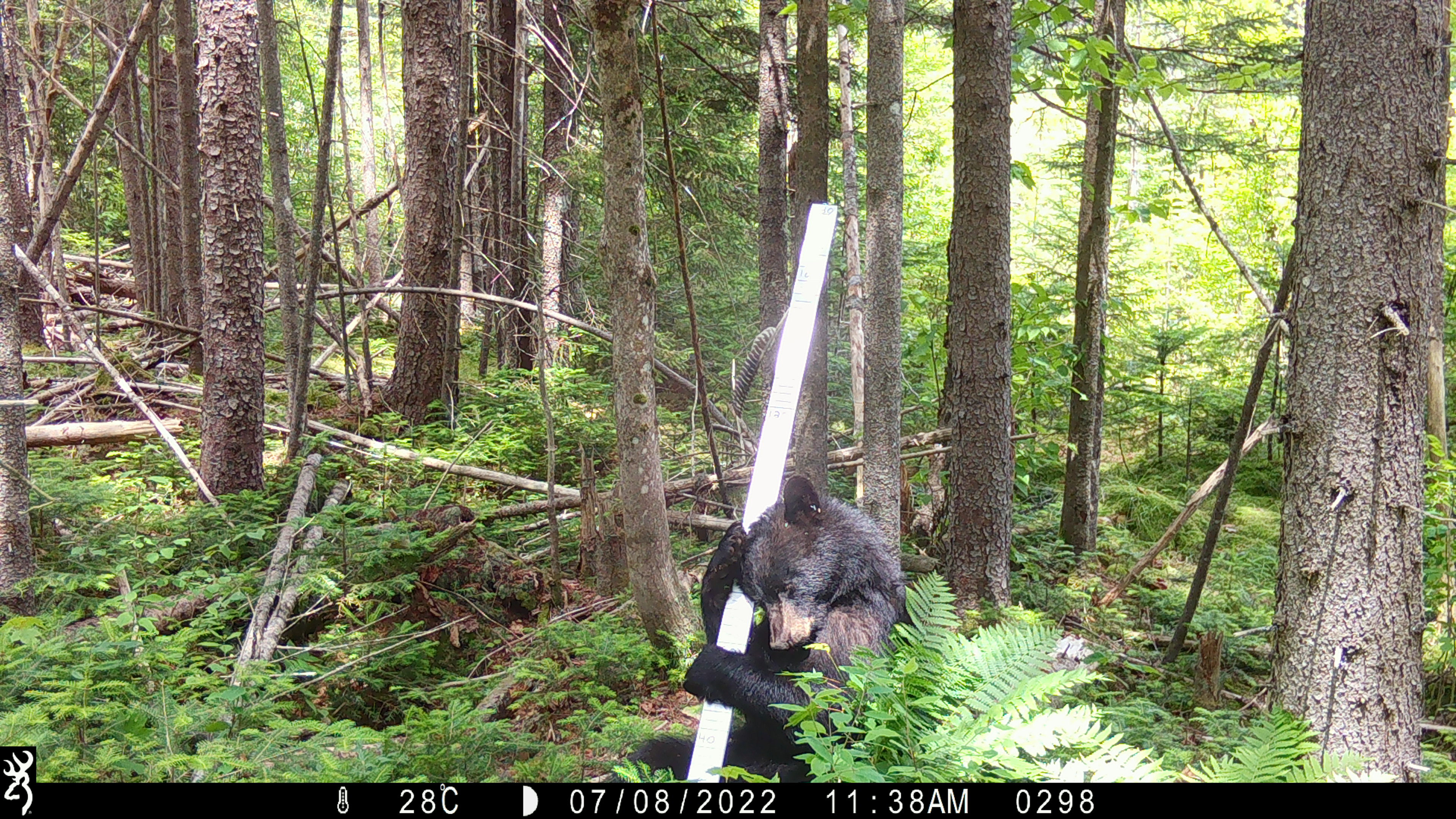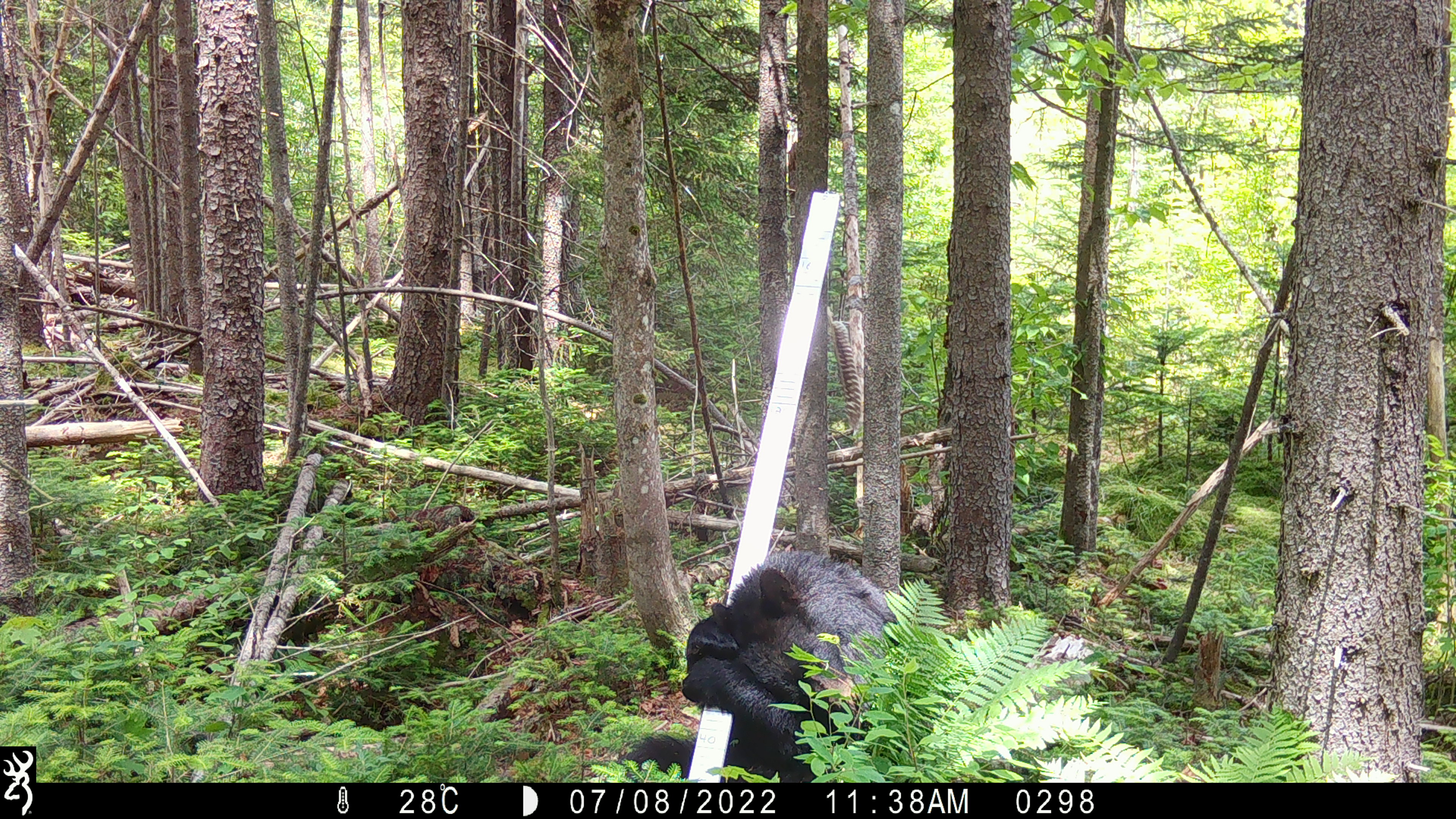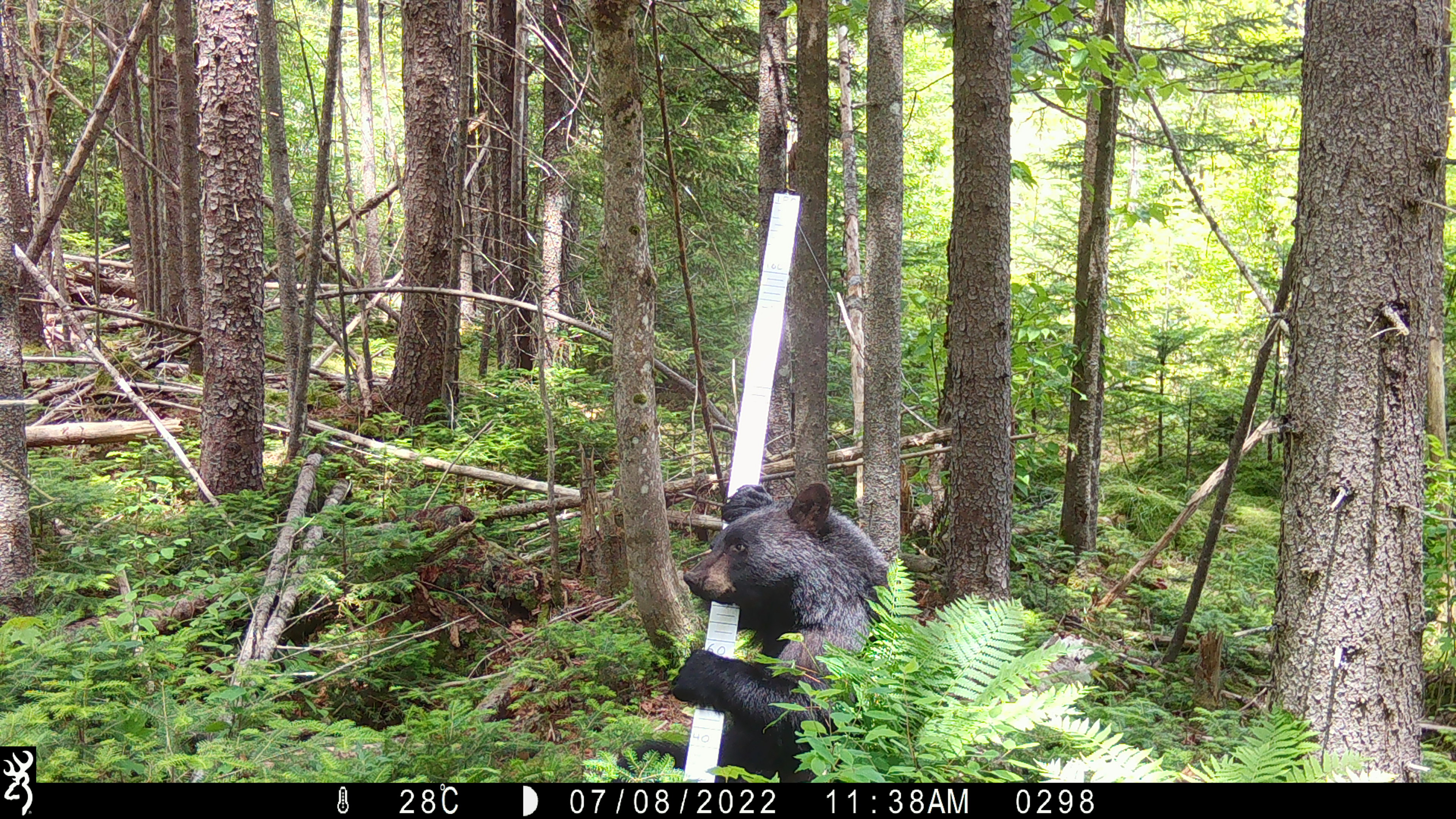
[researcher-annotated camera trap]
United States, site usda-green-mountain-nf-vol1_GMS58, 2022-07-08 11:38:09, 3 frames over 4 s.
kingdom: Animalia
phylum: Chordata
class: Mammalia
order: Carnivora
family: Ursidae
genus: Ursus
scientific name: Ursus americanus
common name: black bear